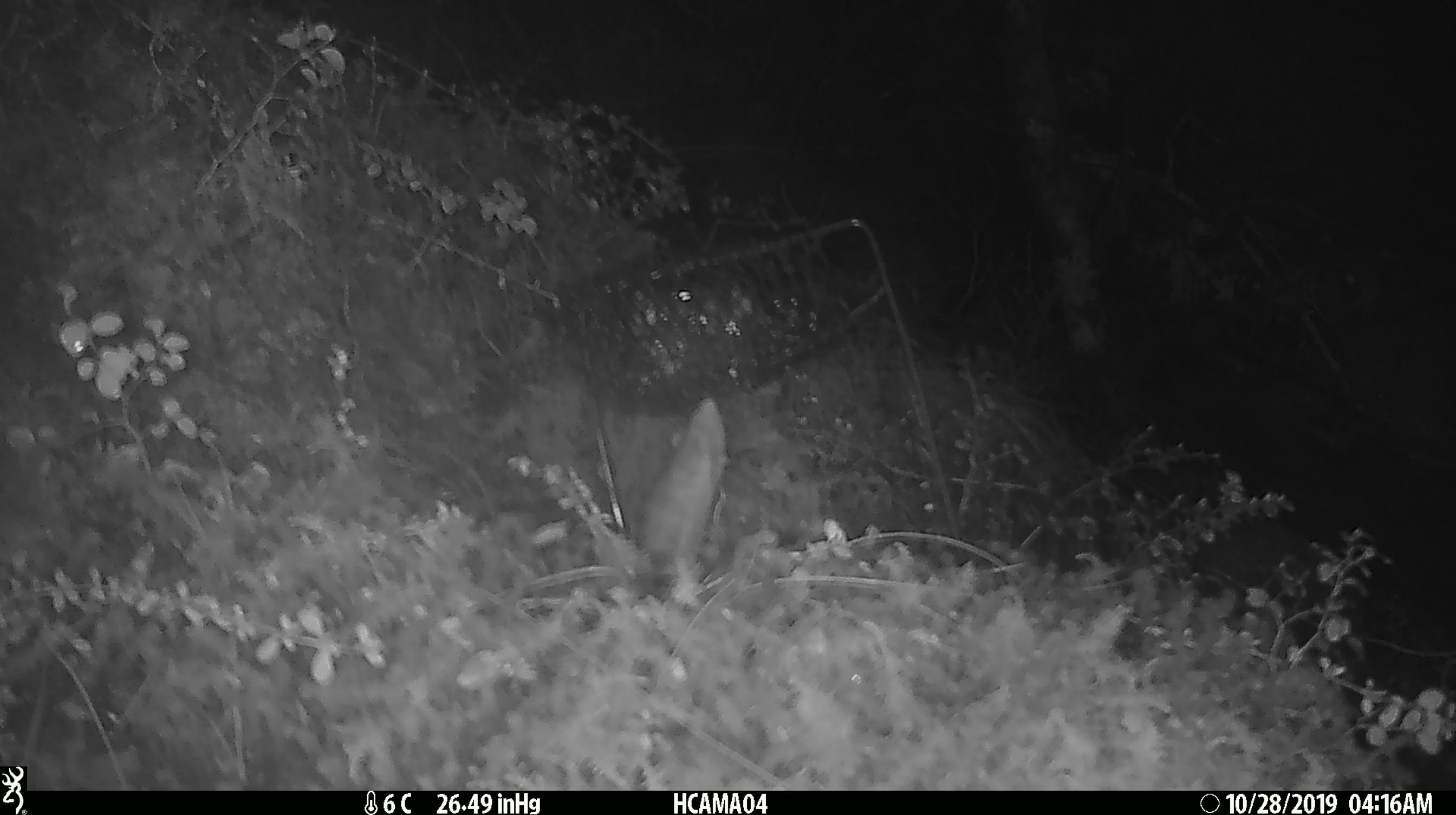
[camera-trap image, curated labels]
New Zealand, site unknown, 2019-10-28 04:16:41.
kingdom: Animalia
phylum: Chordata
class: Mammalia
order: Rodentia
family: Muridae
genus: Mus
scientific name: Mus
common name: mouse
Mouse (Mus).